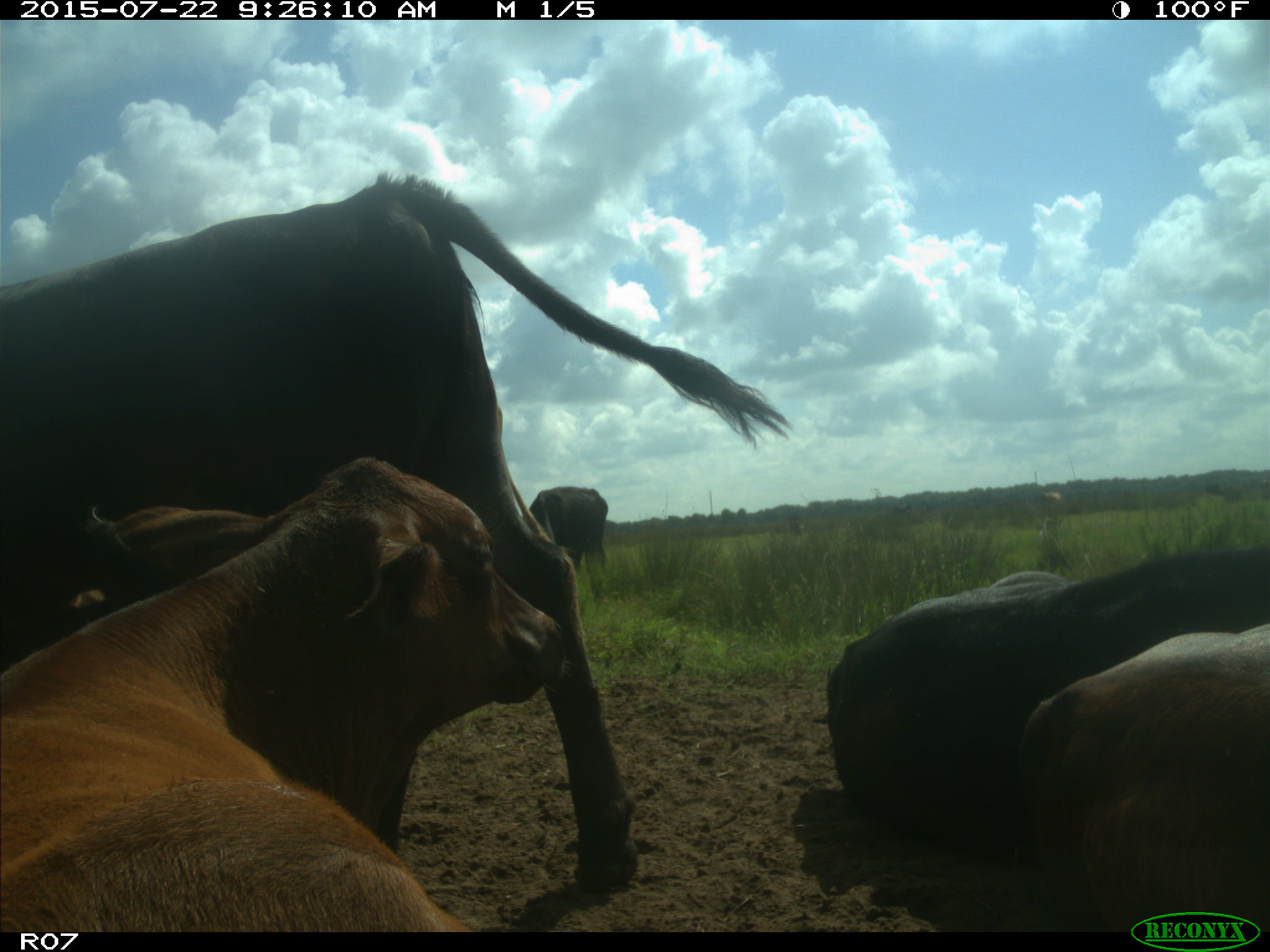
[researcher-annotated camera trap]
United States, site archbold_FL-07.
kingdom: Animalia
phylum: Chordata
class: Mammalia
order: Artiodactyla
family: Bovidae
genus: Bos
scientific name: Bos taurus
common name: domestic cow